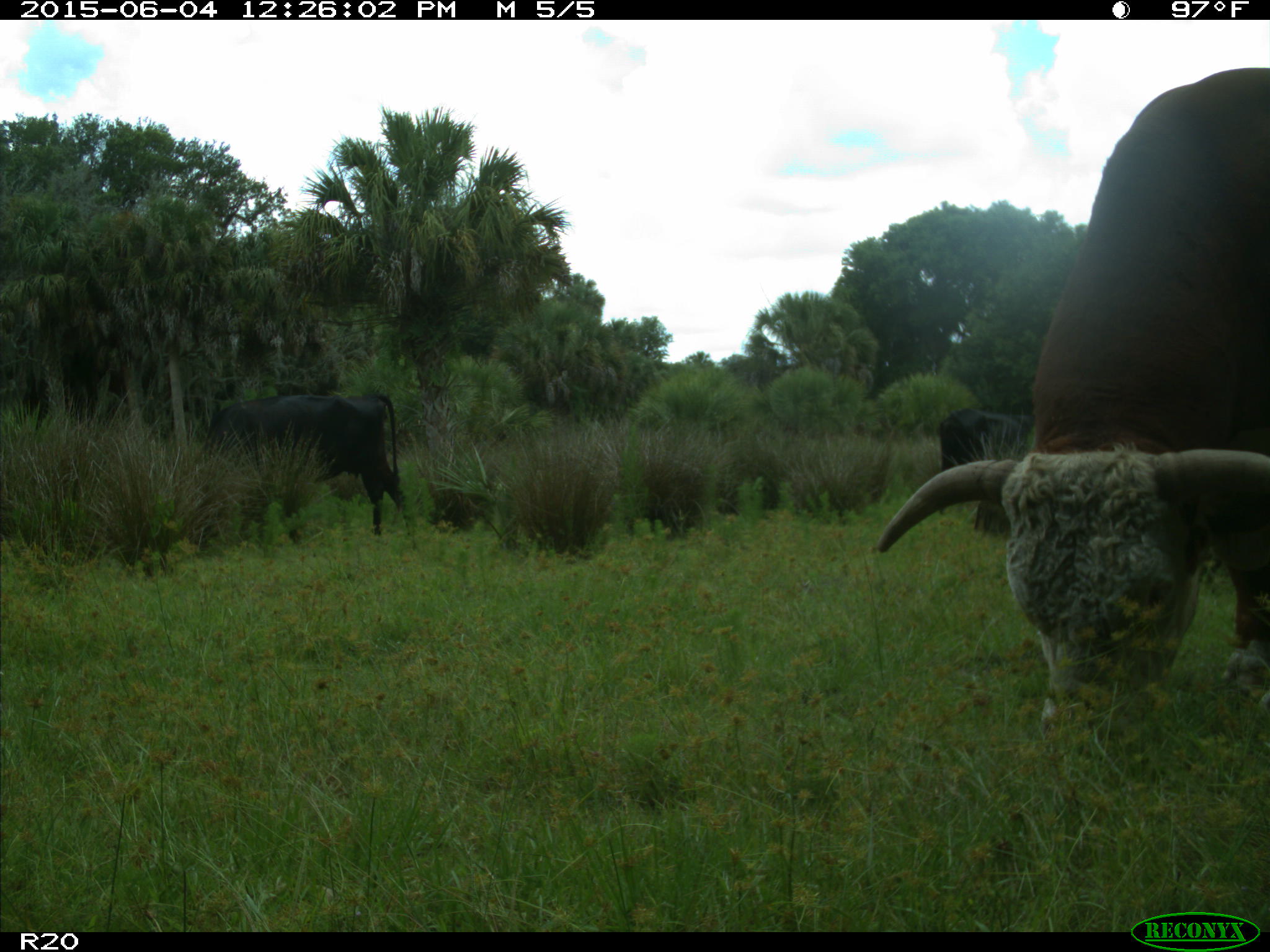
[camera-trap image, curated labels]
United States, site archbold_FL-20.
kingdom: Animalia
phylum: Chordata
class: Mammalia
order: Artiodactyla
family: Bovidae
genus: Bos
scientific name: Bos taurus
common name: domestic cow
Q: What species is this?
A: Bos taurus (domestic cow).